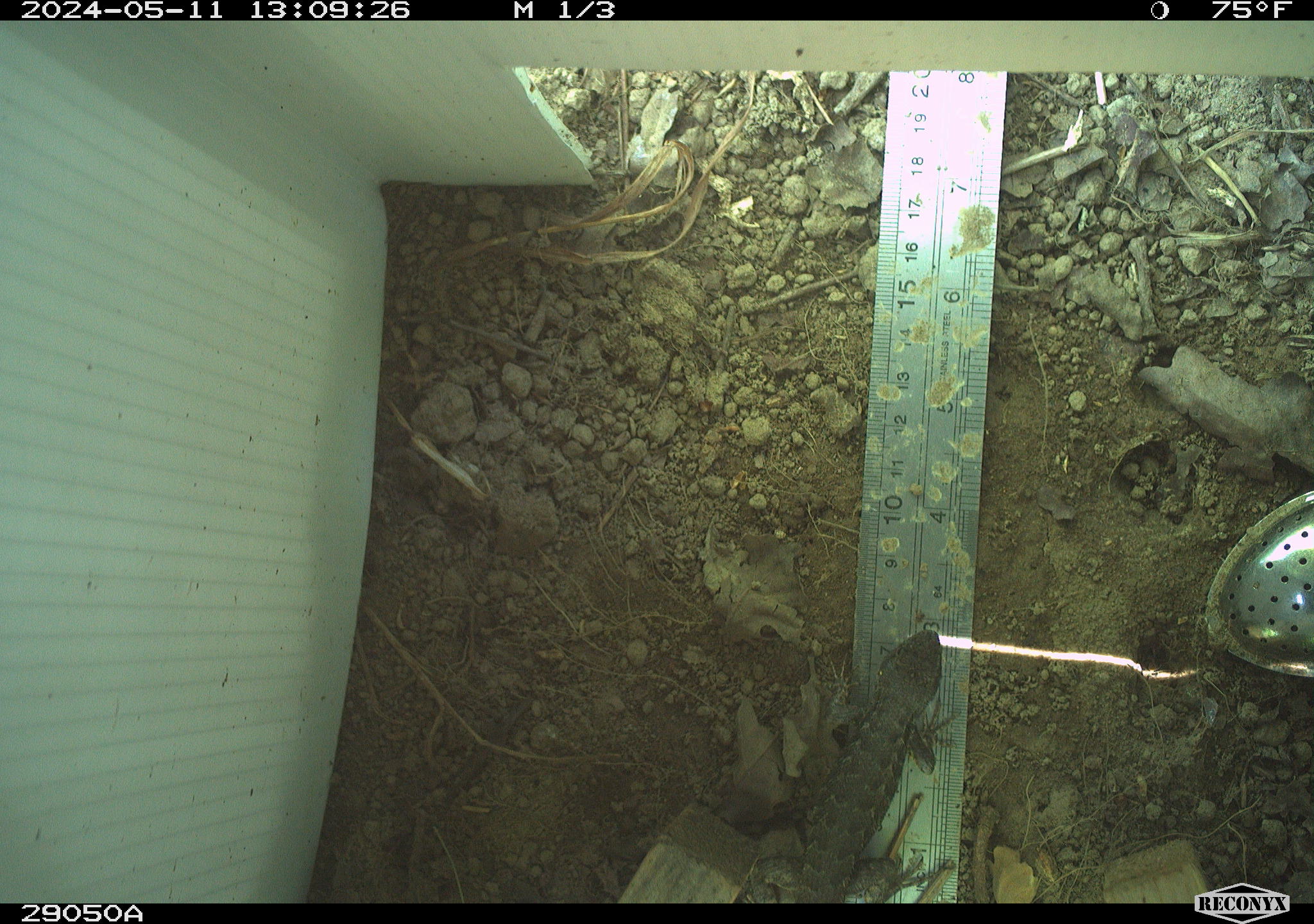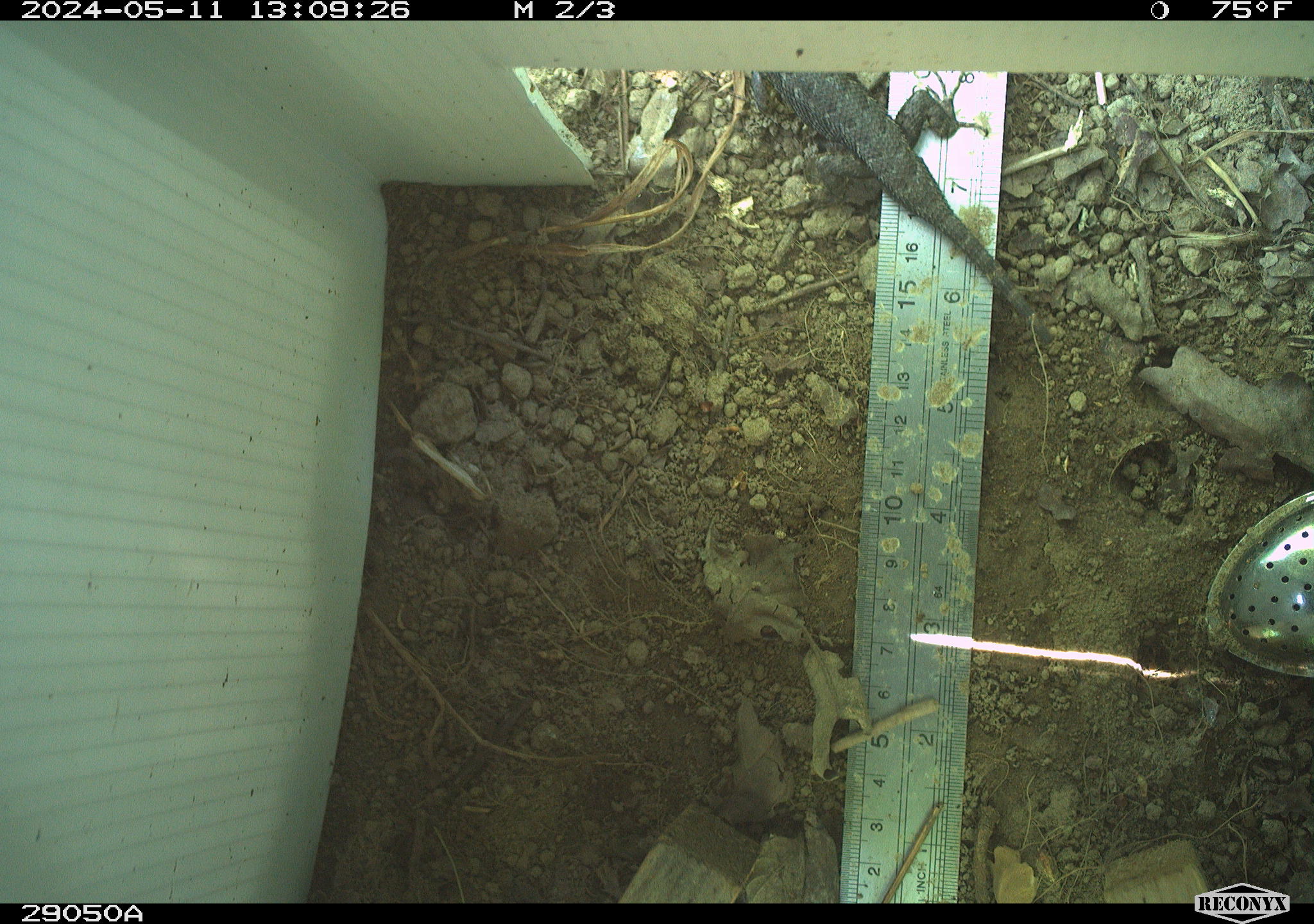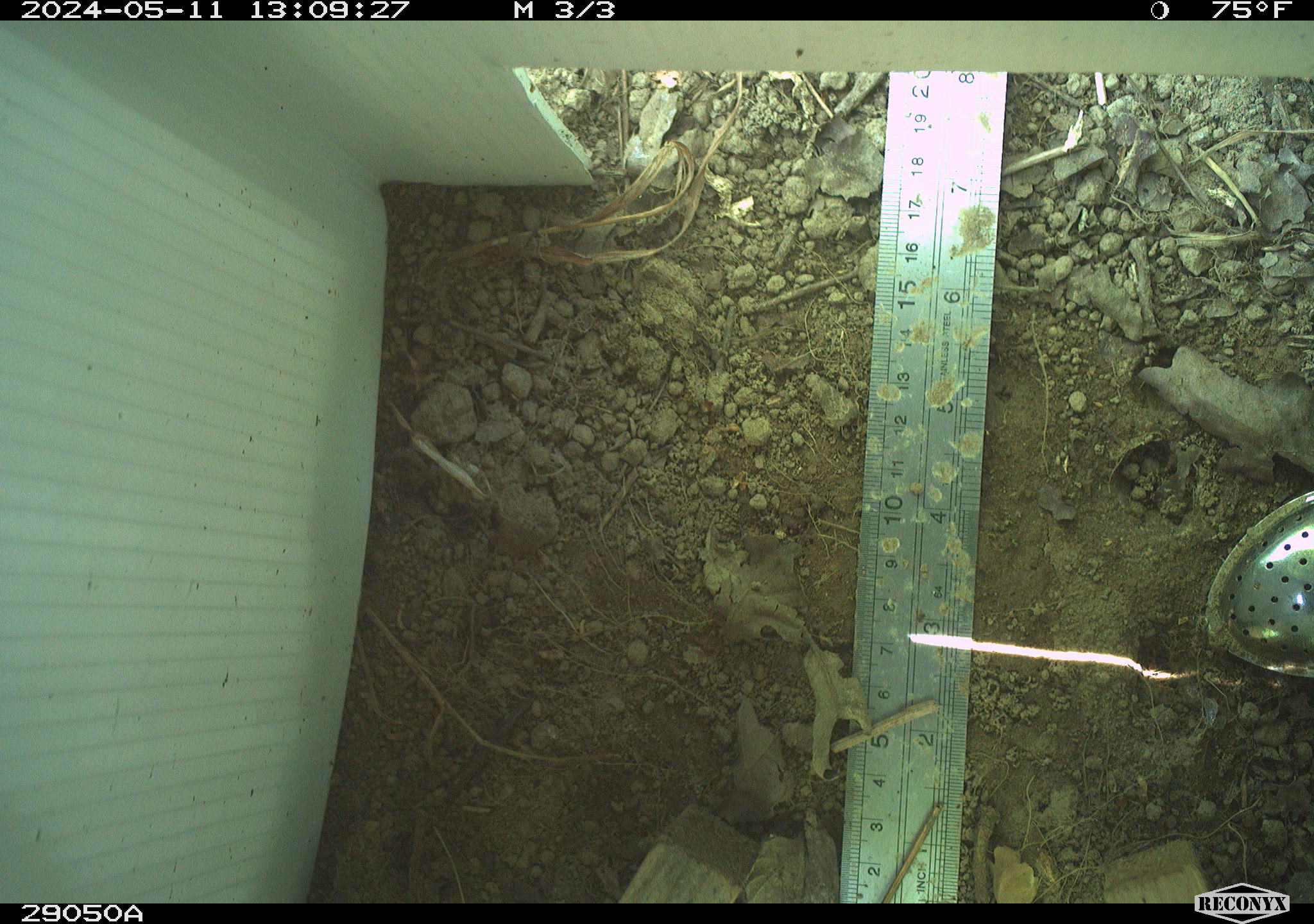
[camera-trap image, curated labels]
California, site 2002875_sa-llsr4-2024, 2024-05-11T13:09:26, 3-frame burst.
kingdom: Animalia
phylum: Chordata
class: Reptilia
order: Squamata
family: Phrynosomatidae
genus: Sceloporus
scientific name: Sceloporus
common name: spiny lizards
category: sceloporus species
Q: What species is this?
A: Sceloporus species (spiny lizards) (Sceloporus).